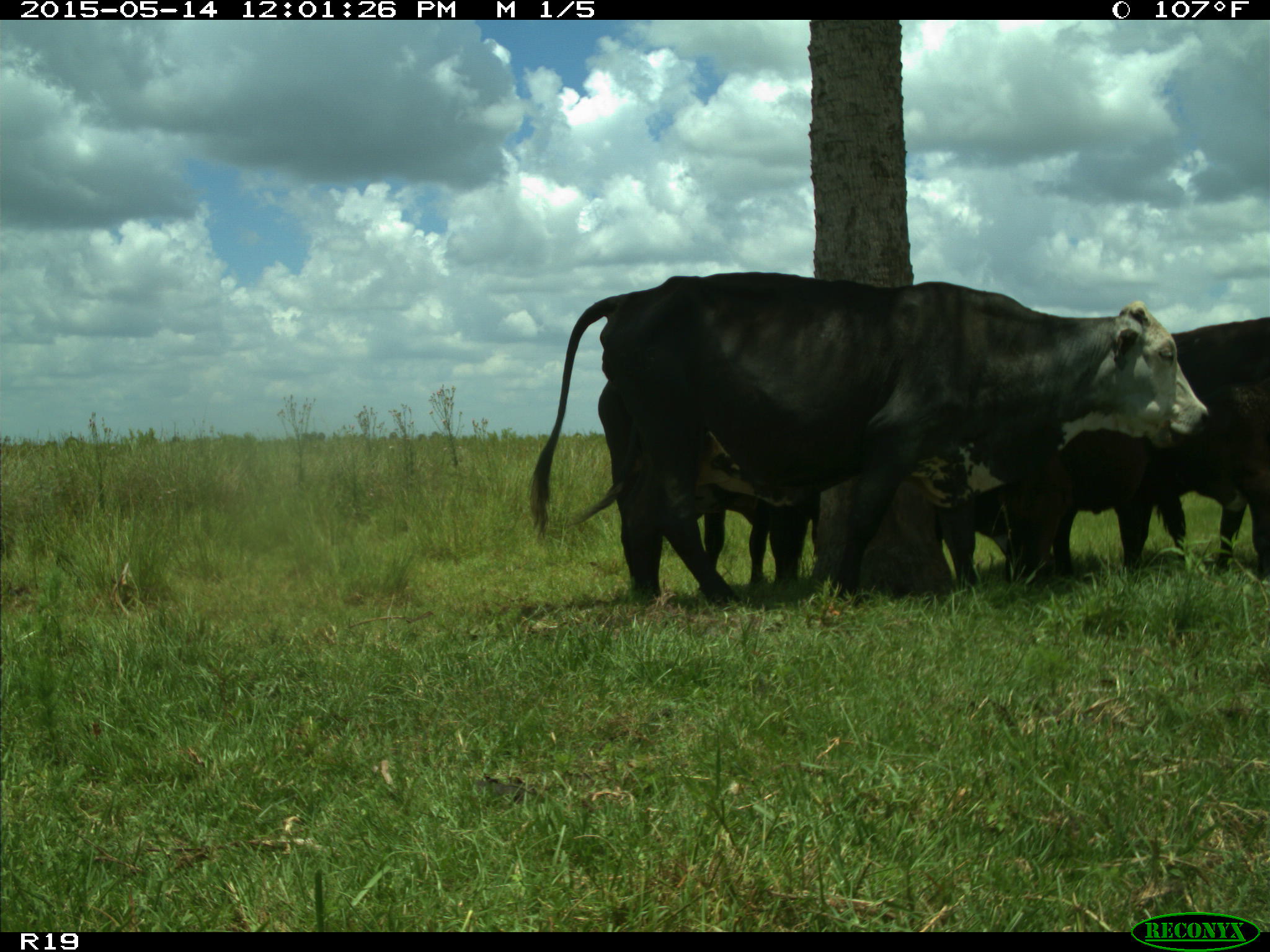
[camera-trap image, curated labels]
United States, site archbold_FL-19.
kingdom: Animalia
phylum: Chordata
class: Mammalia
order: Artiodactyla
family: Bovidae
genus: Bos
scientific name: Bos taurus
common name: domestic cow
Bos taurus (domestic cow).